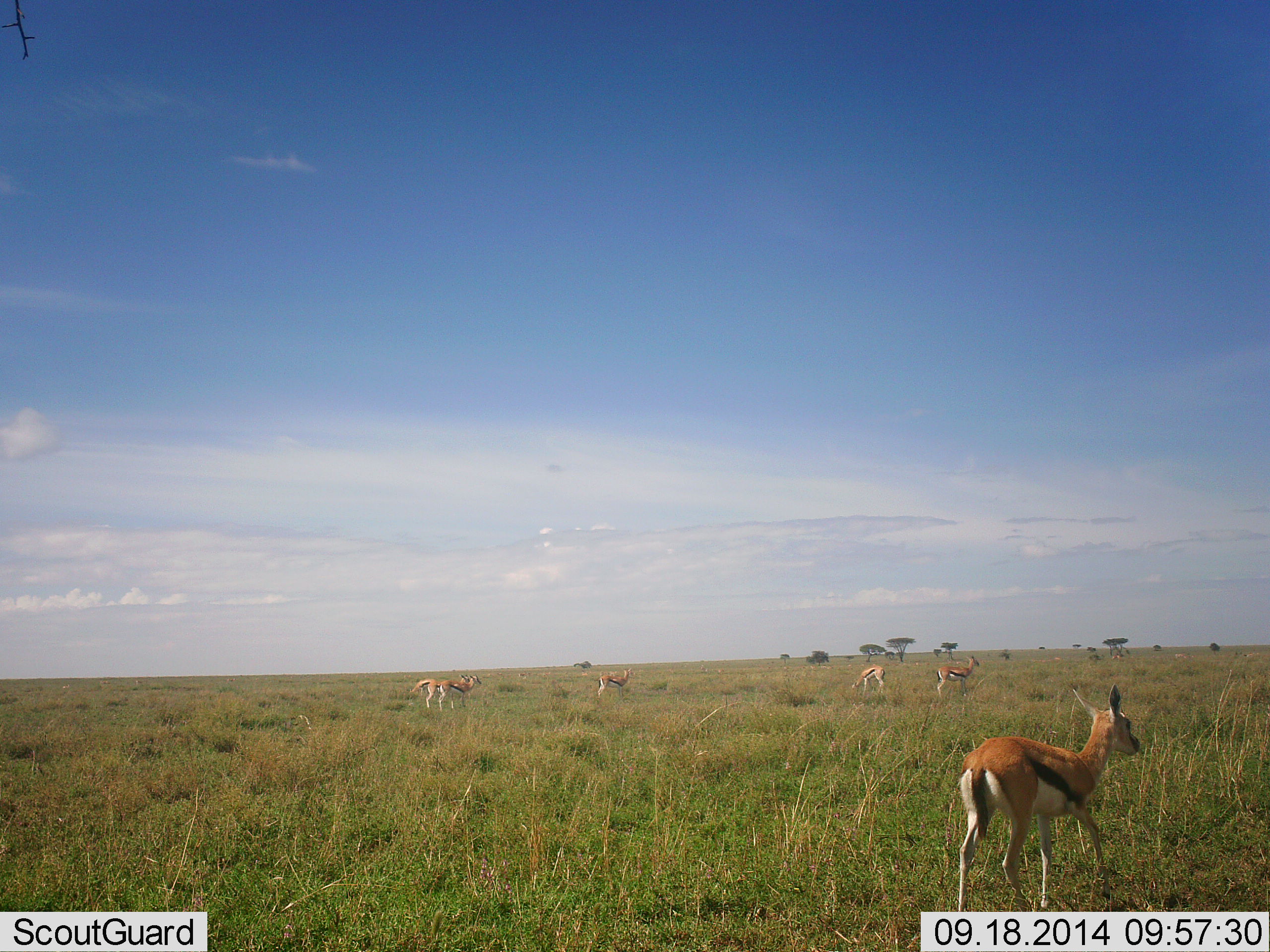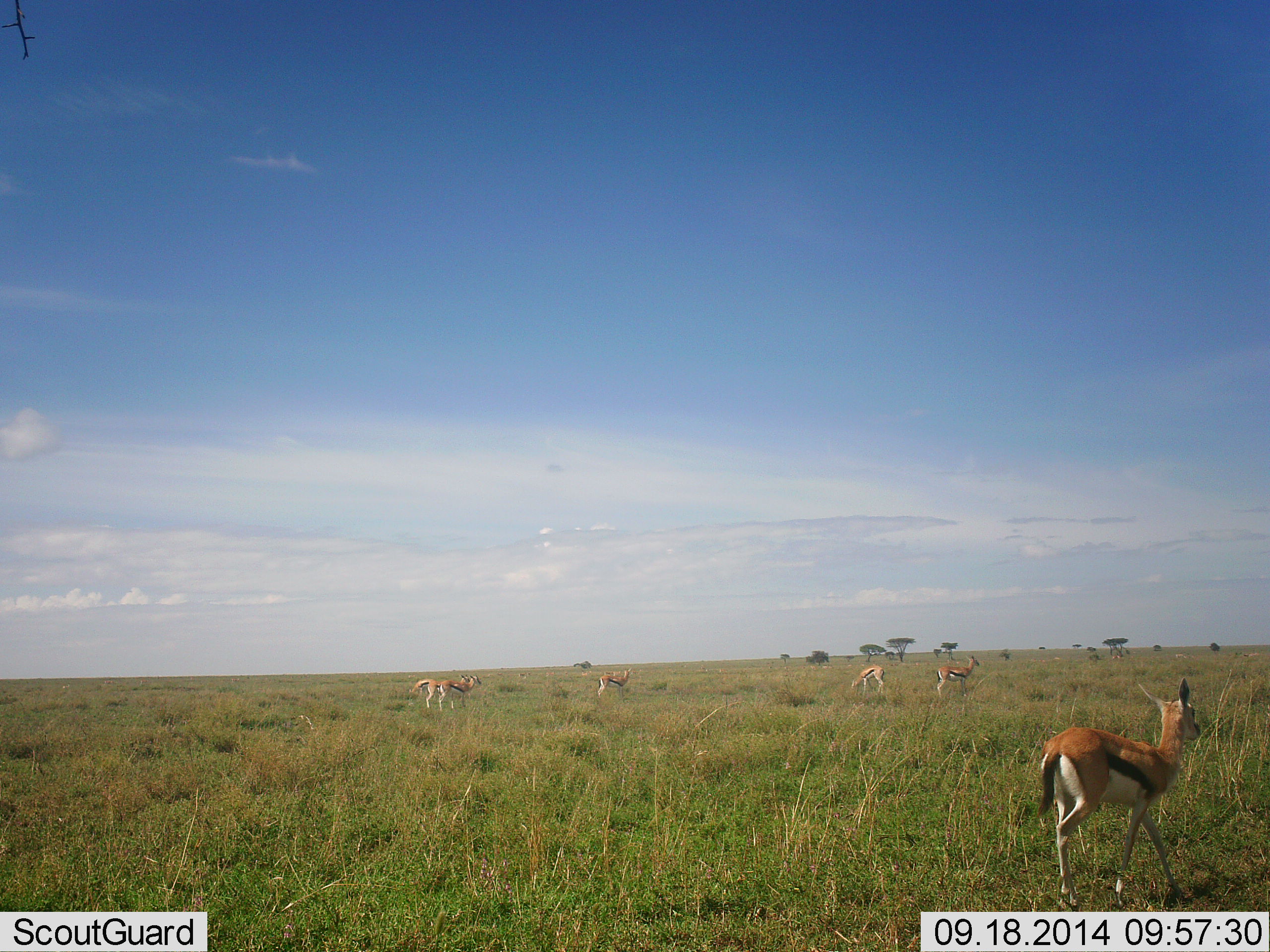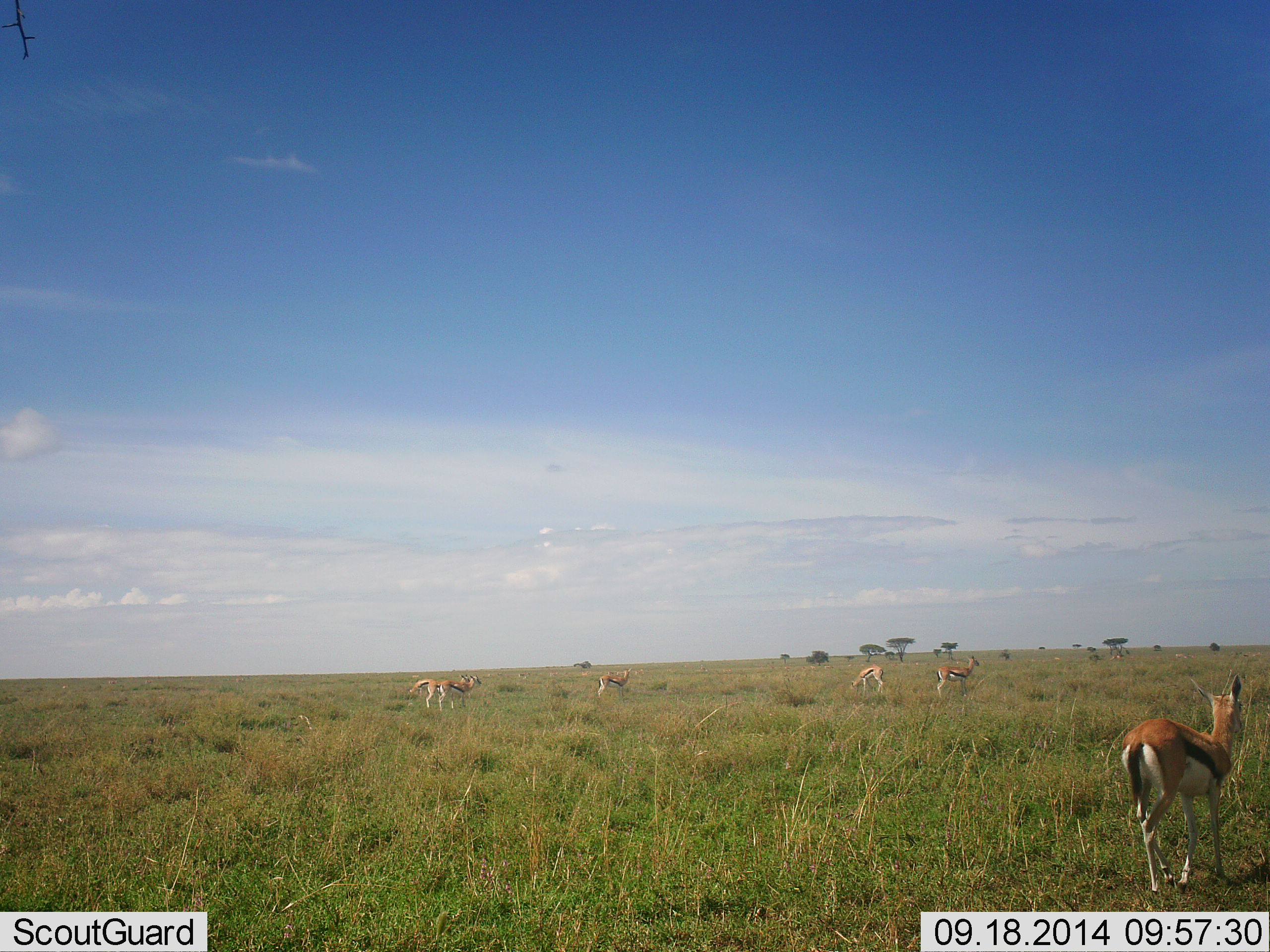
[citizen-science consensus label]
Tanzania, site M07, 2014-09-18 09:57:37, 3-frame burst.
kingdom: Animalia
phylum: Chordata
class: Mammalia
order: Artiodactyla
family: Bovidae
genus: Eudorcas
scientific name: Eudorcas thomsonii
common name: thomson's gazelle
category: gazellethomsons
Gazellethomsons (thomson's gazelle) (Eudorcas thomsonii), count 6. Behavior (volunteer vote fractions): standing 80%, resting 0%, moving 90%, interacting 0%. Young present (vote fraction): 10%. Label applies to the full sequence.